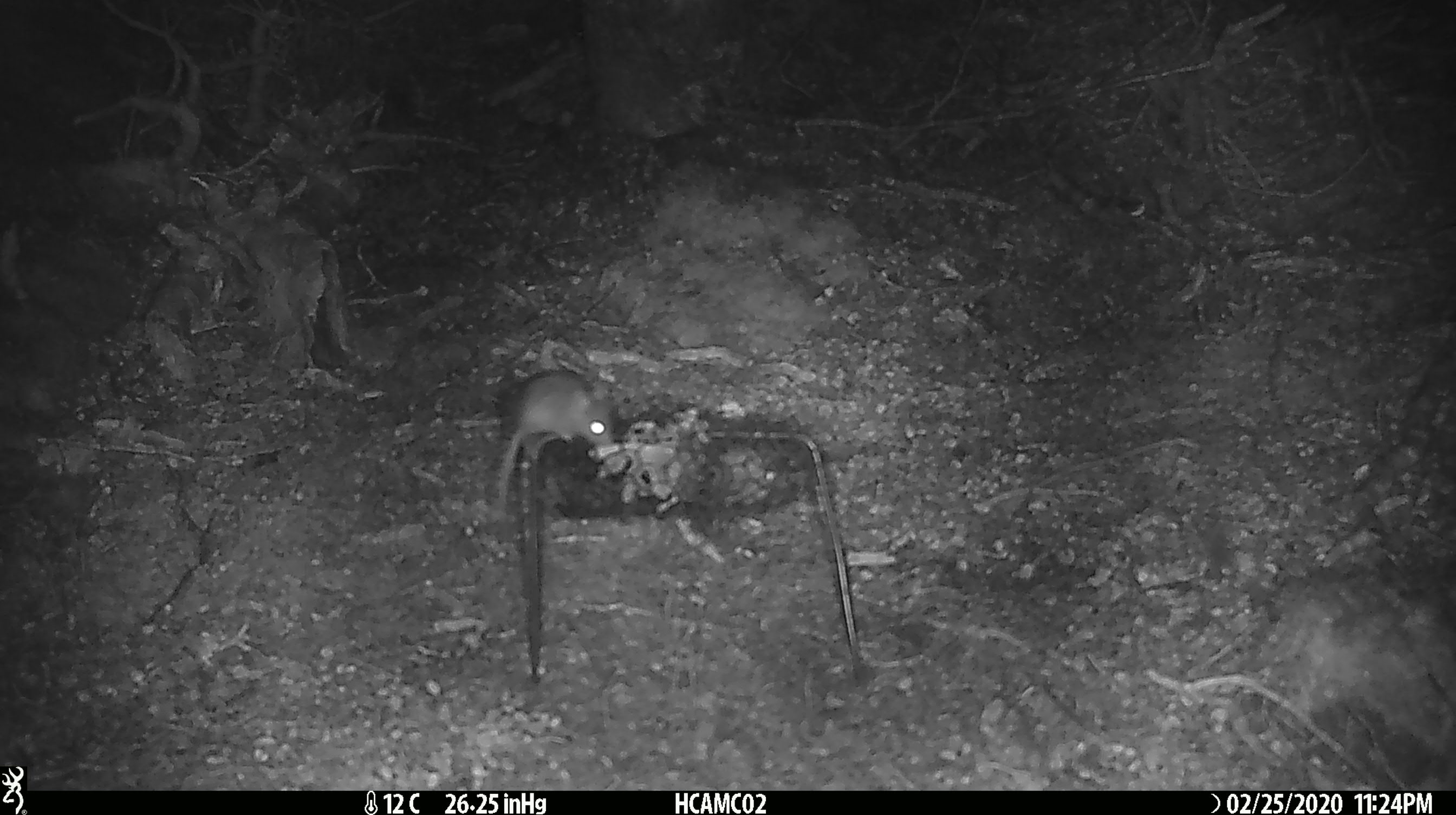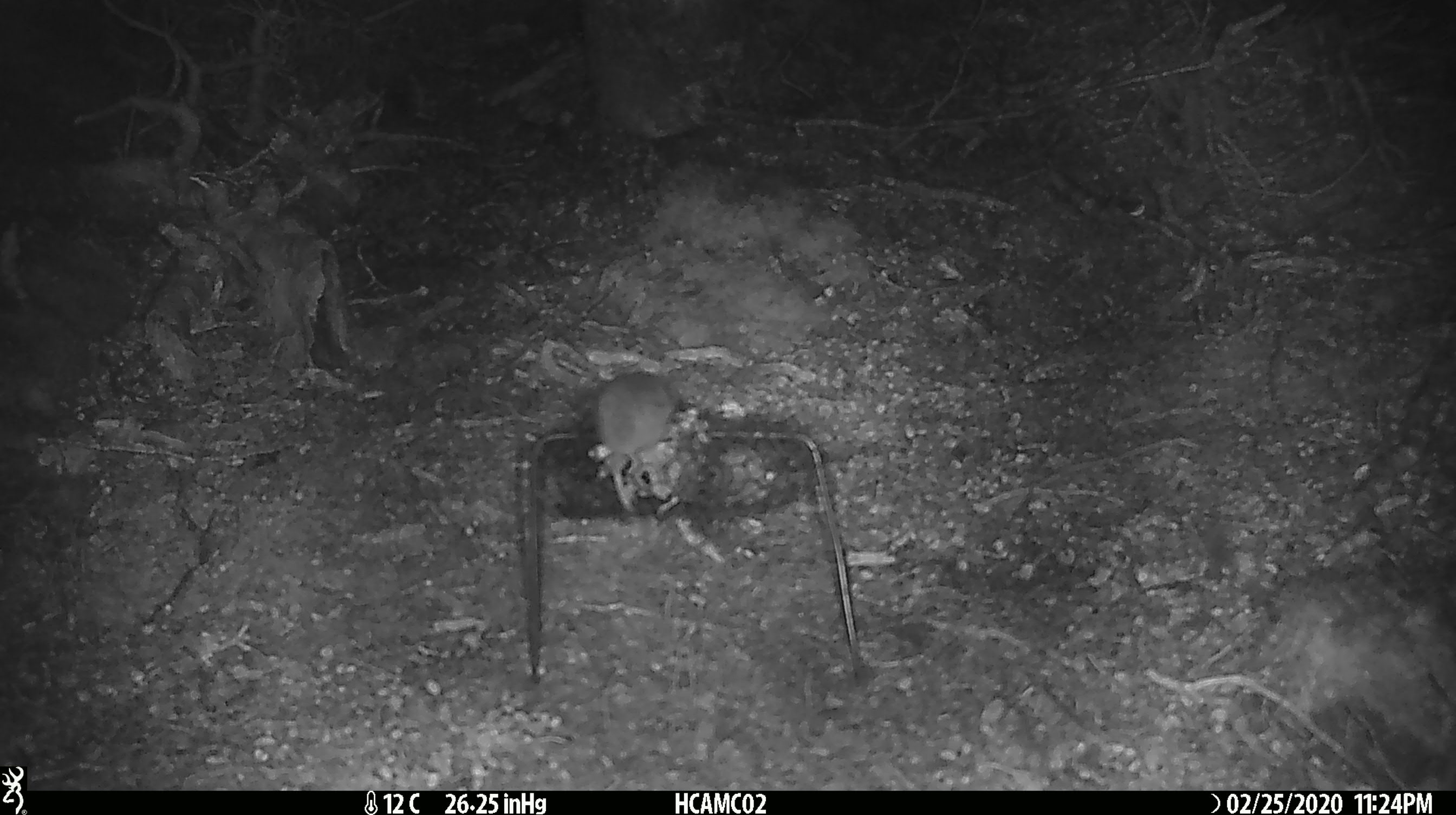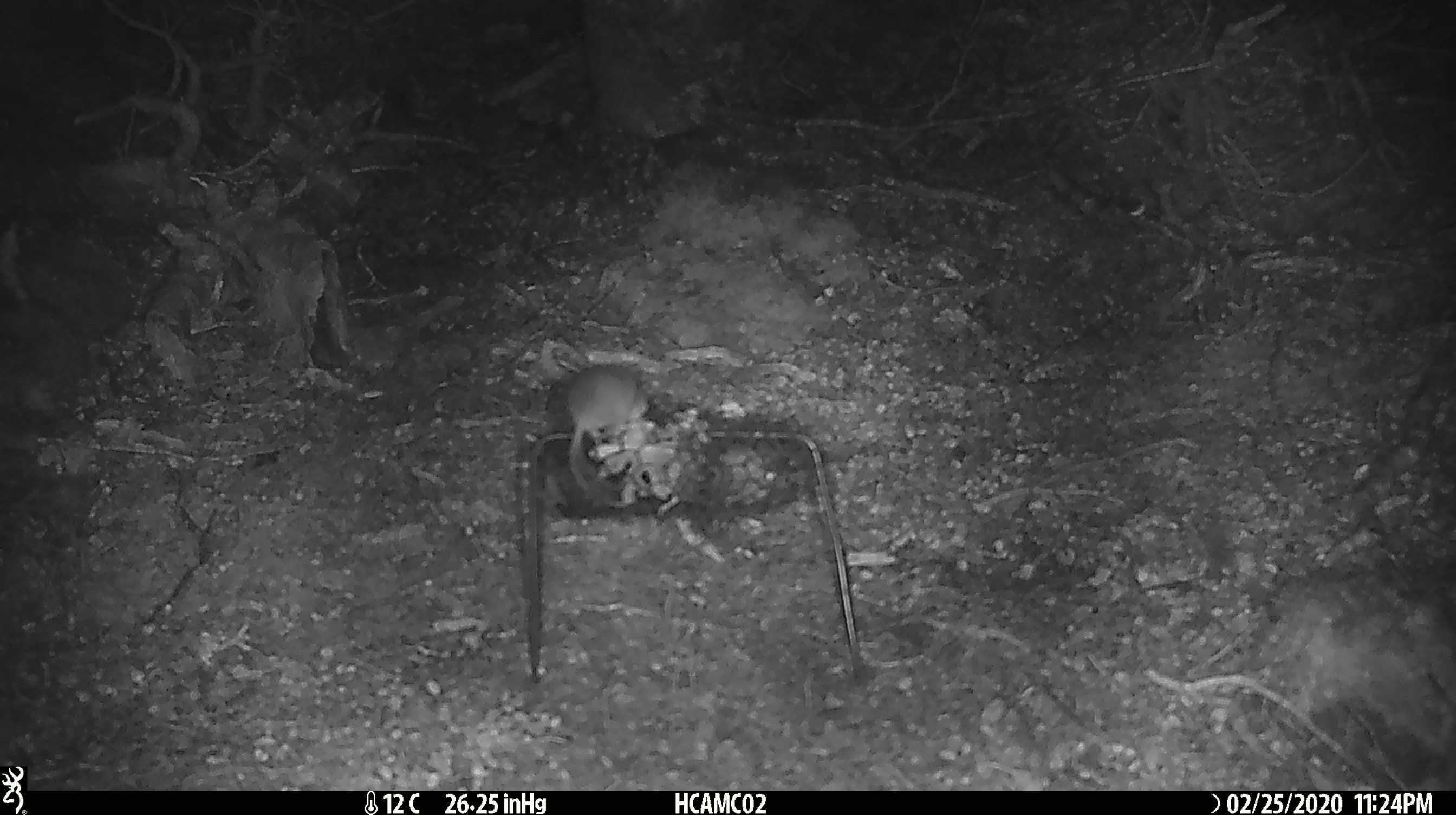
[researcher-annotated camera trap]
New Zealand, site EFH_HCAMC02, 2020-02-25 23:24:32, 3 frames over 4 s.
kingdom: Animalia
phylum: Chordata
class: Mammalia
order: Rodentia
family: Muridae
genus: Mus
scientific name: Mus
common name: mouse